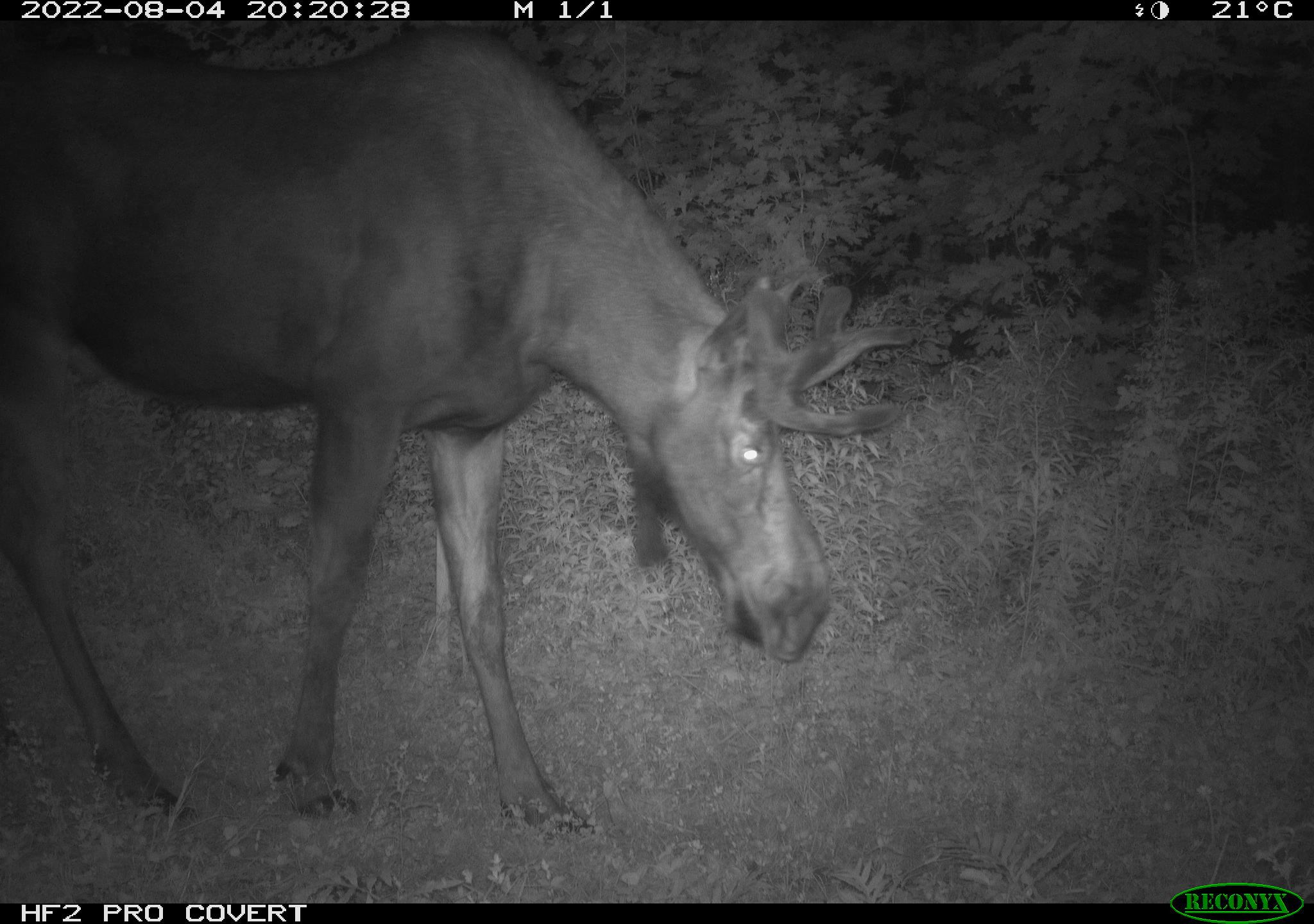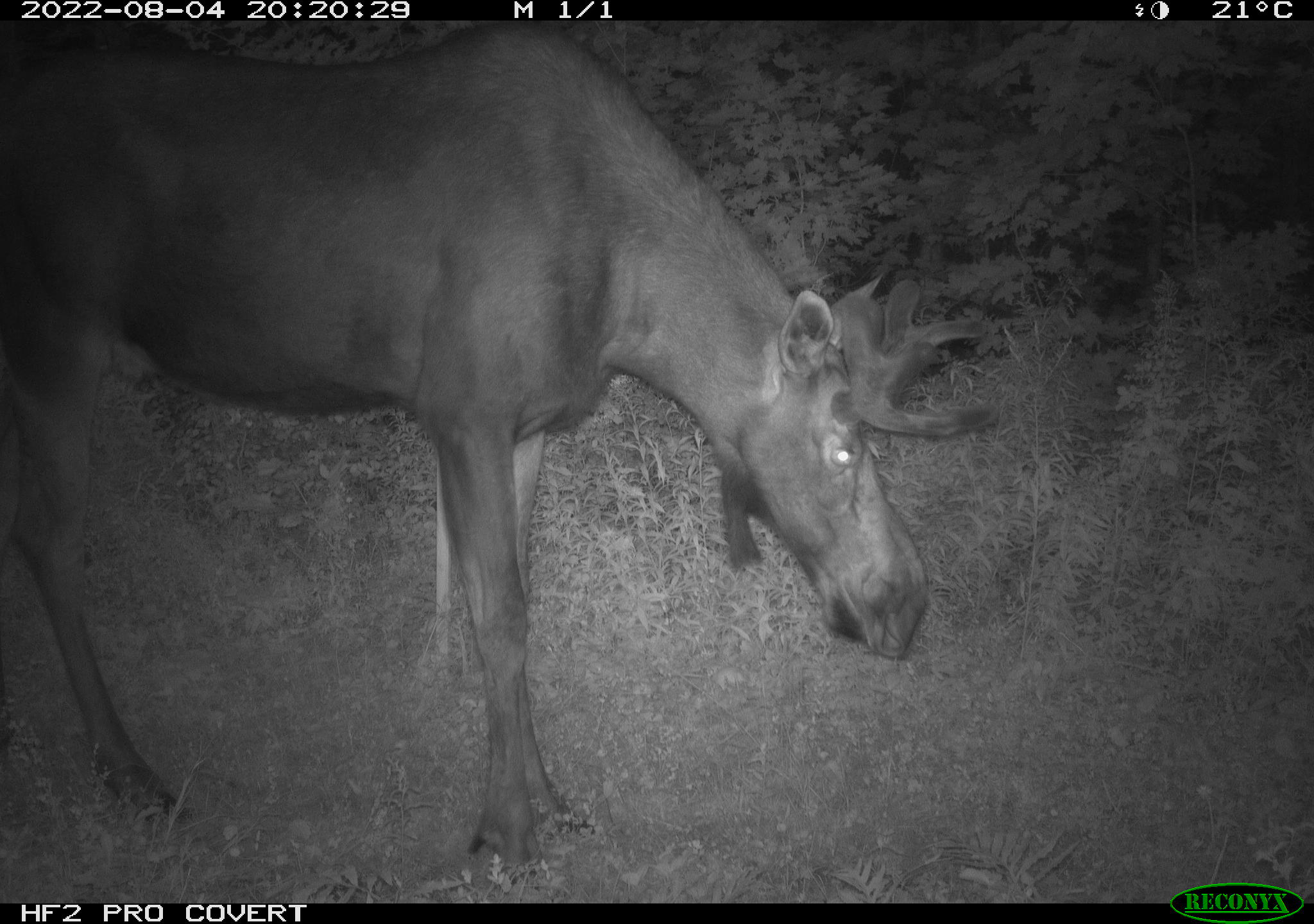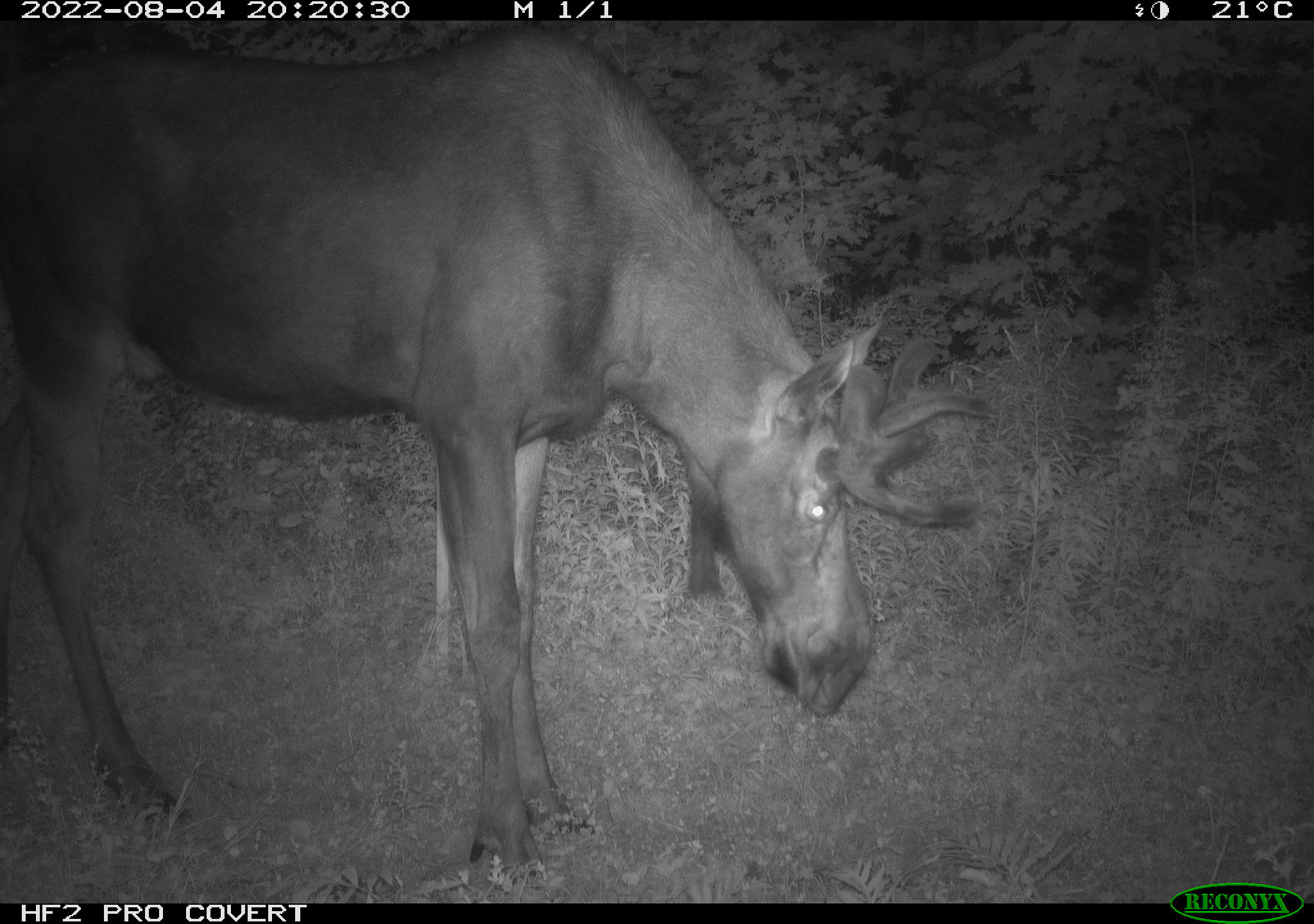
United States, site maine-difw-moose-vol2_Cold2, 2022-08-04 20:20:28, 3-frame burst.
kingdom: Animalia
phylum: Chordata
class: Mammalia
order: Artiodactyla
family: Cervidae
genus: Alces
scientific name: Alces alces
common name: moose